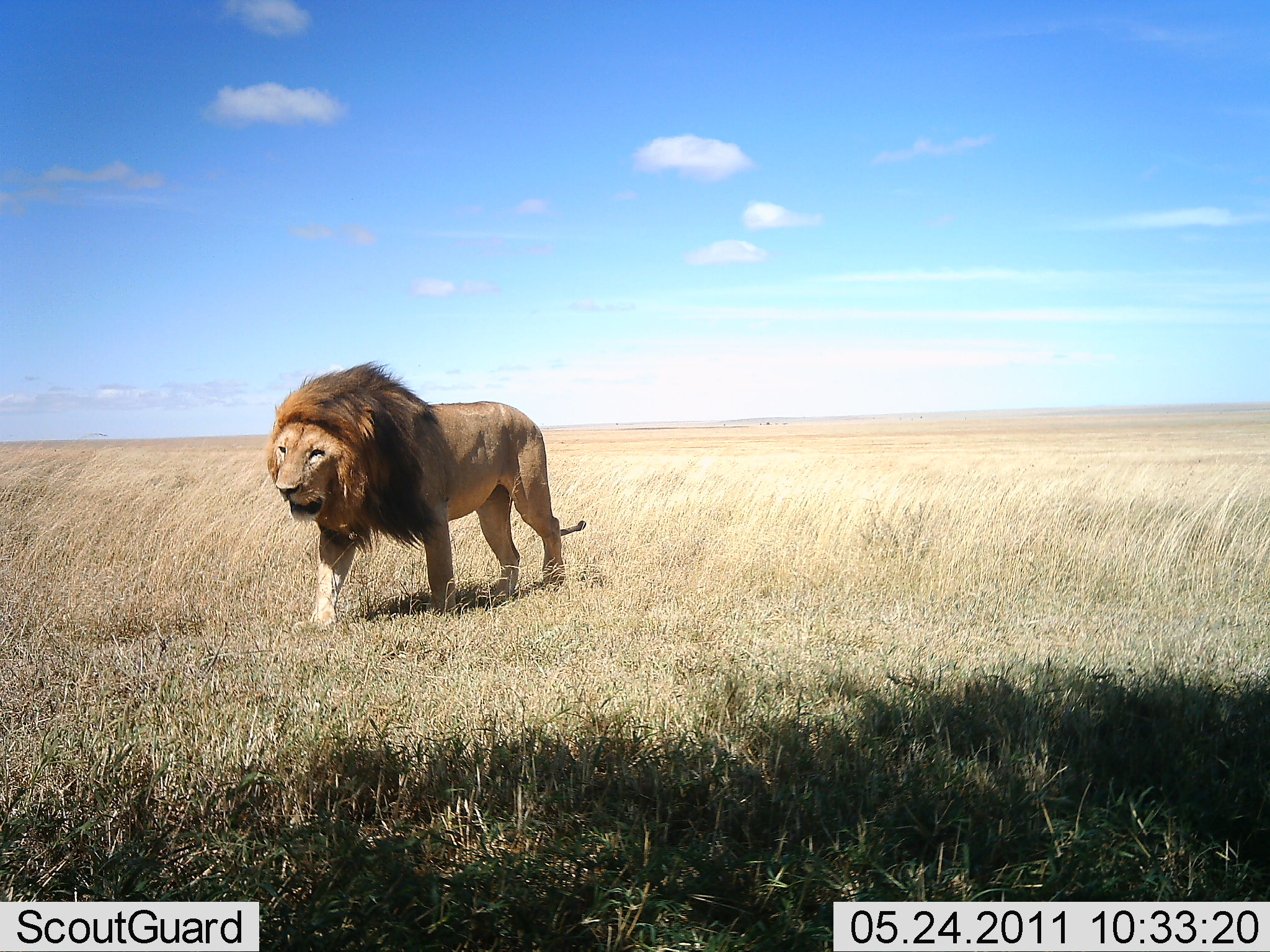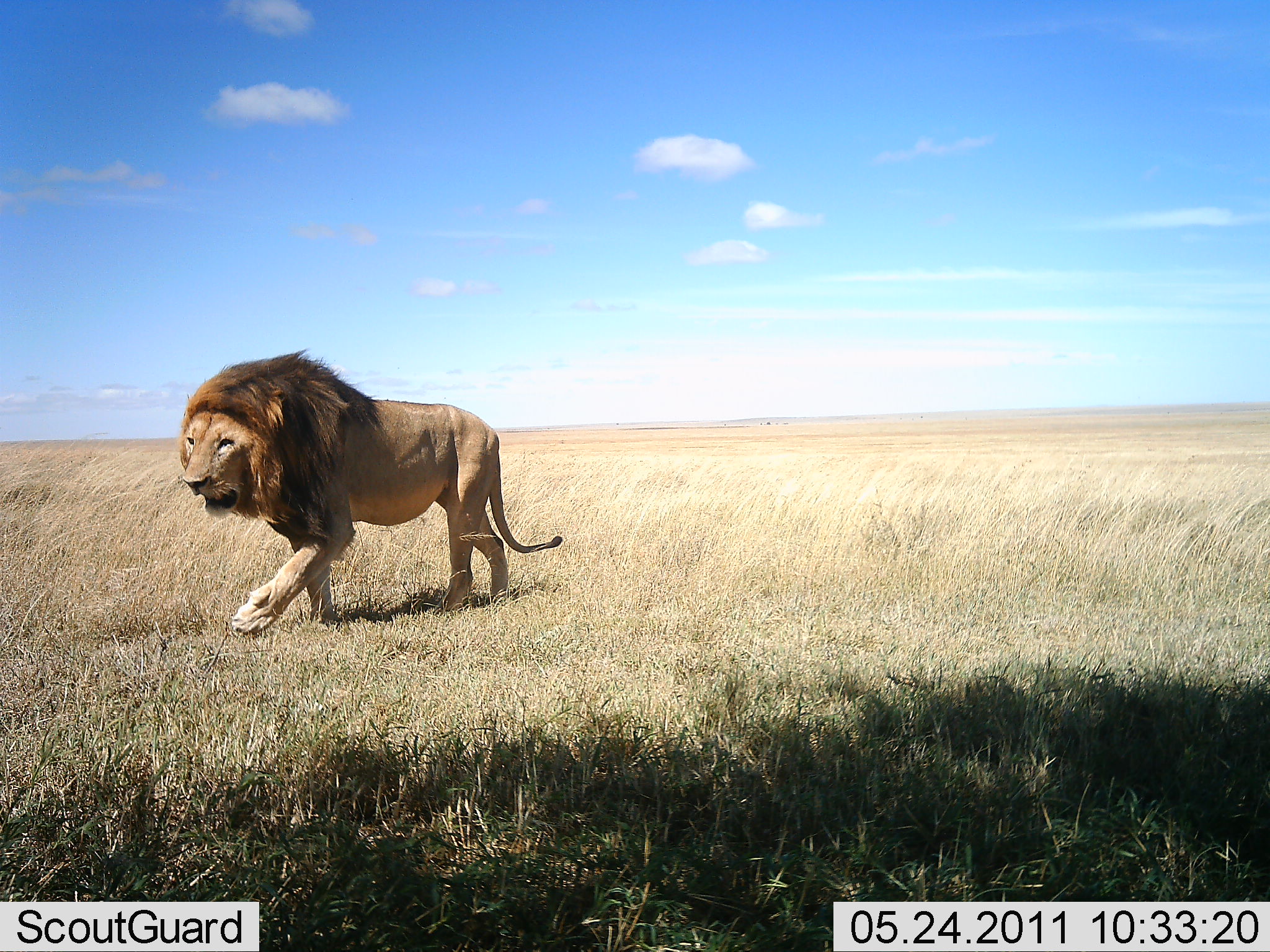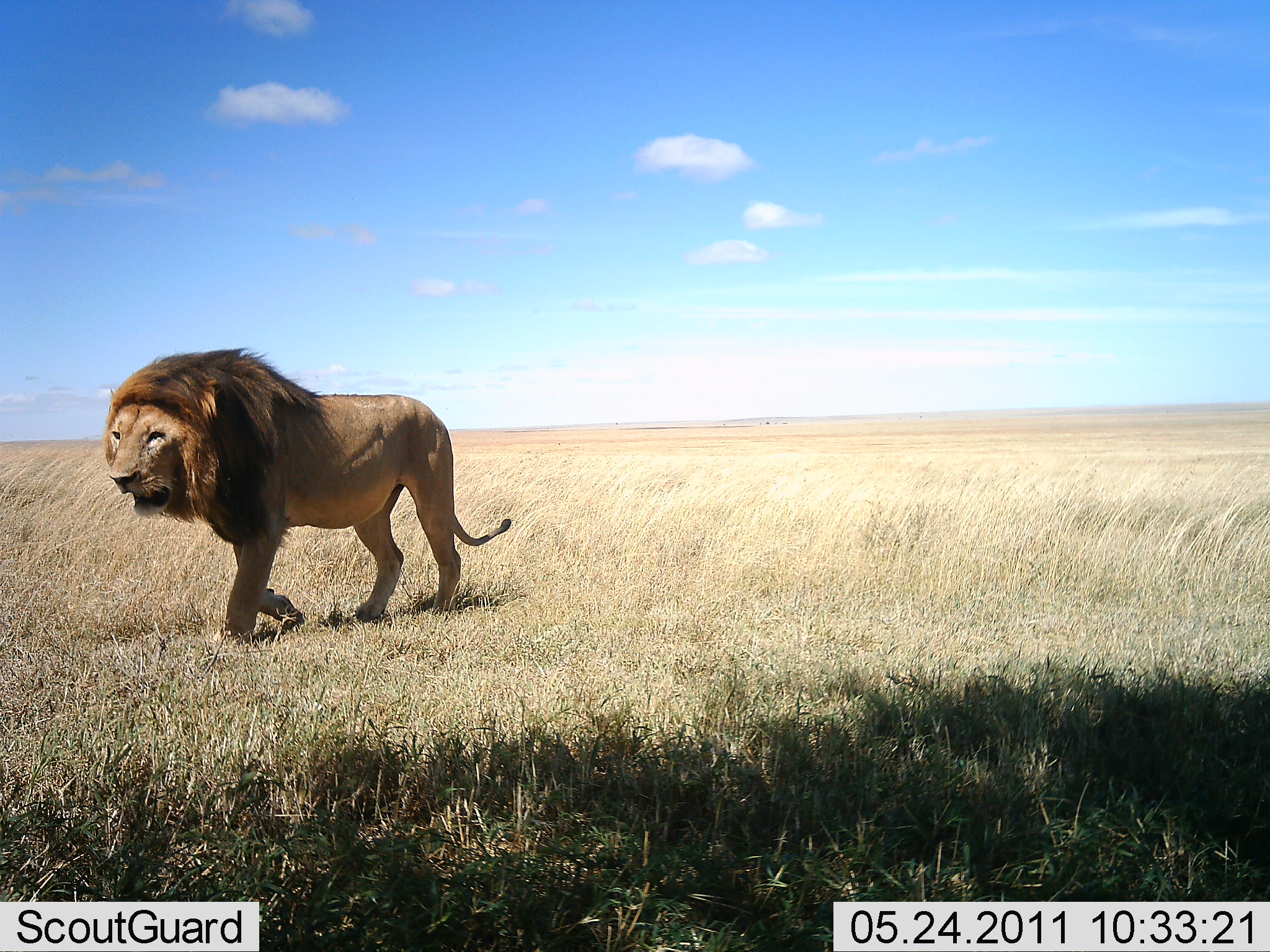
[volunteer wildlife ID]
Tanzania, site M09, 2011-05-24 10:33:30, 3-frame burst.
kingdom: Animalia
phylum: Chordata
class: Mammalia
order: Carnivora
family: Felidae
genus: Panthera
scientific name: Panthera leo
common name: lion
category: lionmale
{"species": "lionmale (lion) (Panthera leo)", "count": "1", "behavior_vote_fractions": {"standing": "8%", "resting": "0%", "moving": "100%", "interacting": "0%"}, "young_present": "0%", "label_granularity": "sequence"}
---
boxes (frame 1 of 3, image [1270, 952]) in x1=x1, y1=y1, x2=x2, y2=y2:
animal: x1=267, y1=361, x2=584, y2=634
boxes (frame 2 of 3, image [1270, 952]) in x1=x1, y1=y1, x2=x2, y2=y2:
animal: x1=175, y1=349, x2=564, y2=639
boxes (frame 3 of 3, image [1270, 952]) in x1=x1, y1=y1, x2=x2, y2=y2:
animal: x1=105, y1=346, x2=512, y2=641